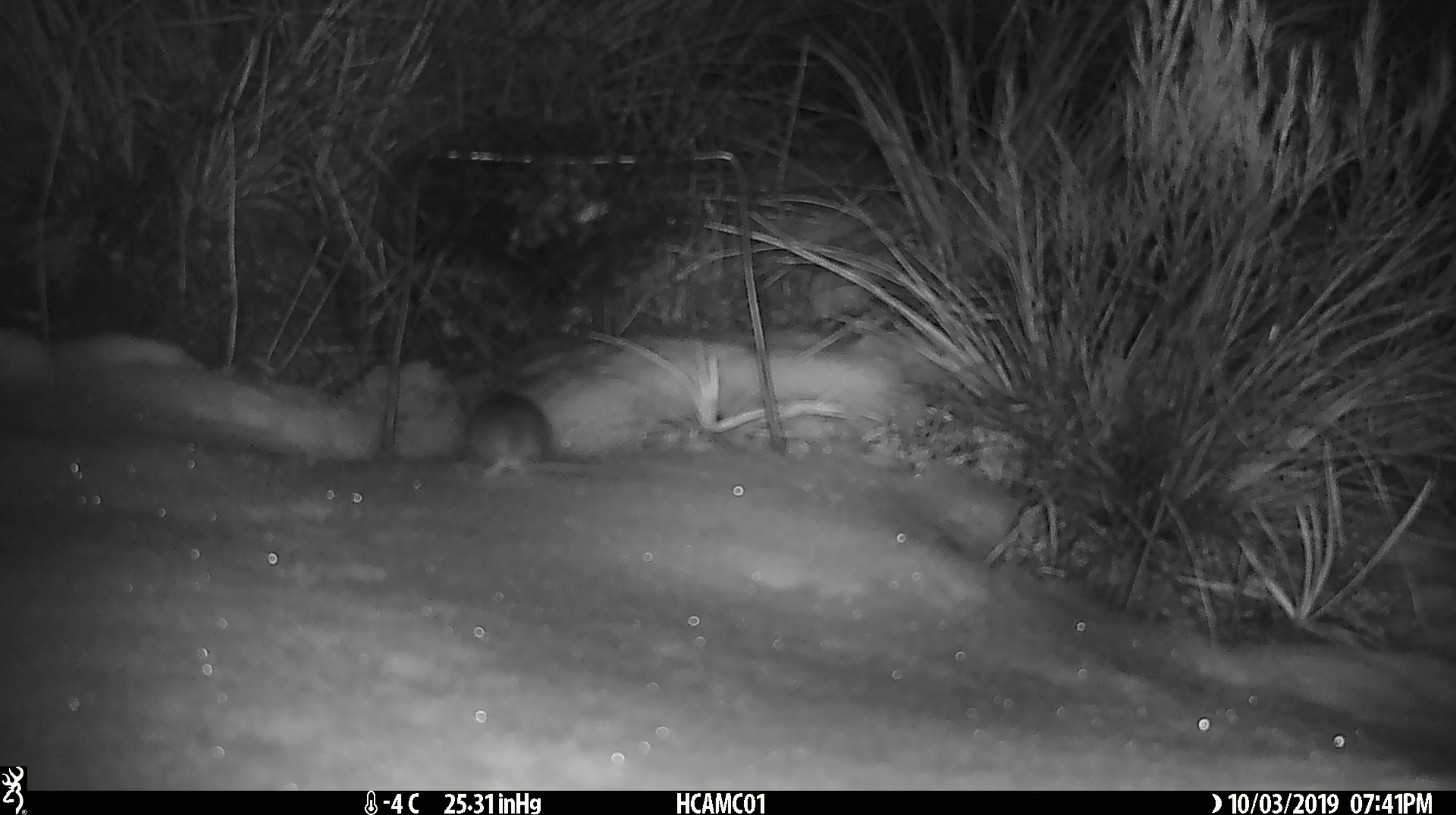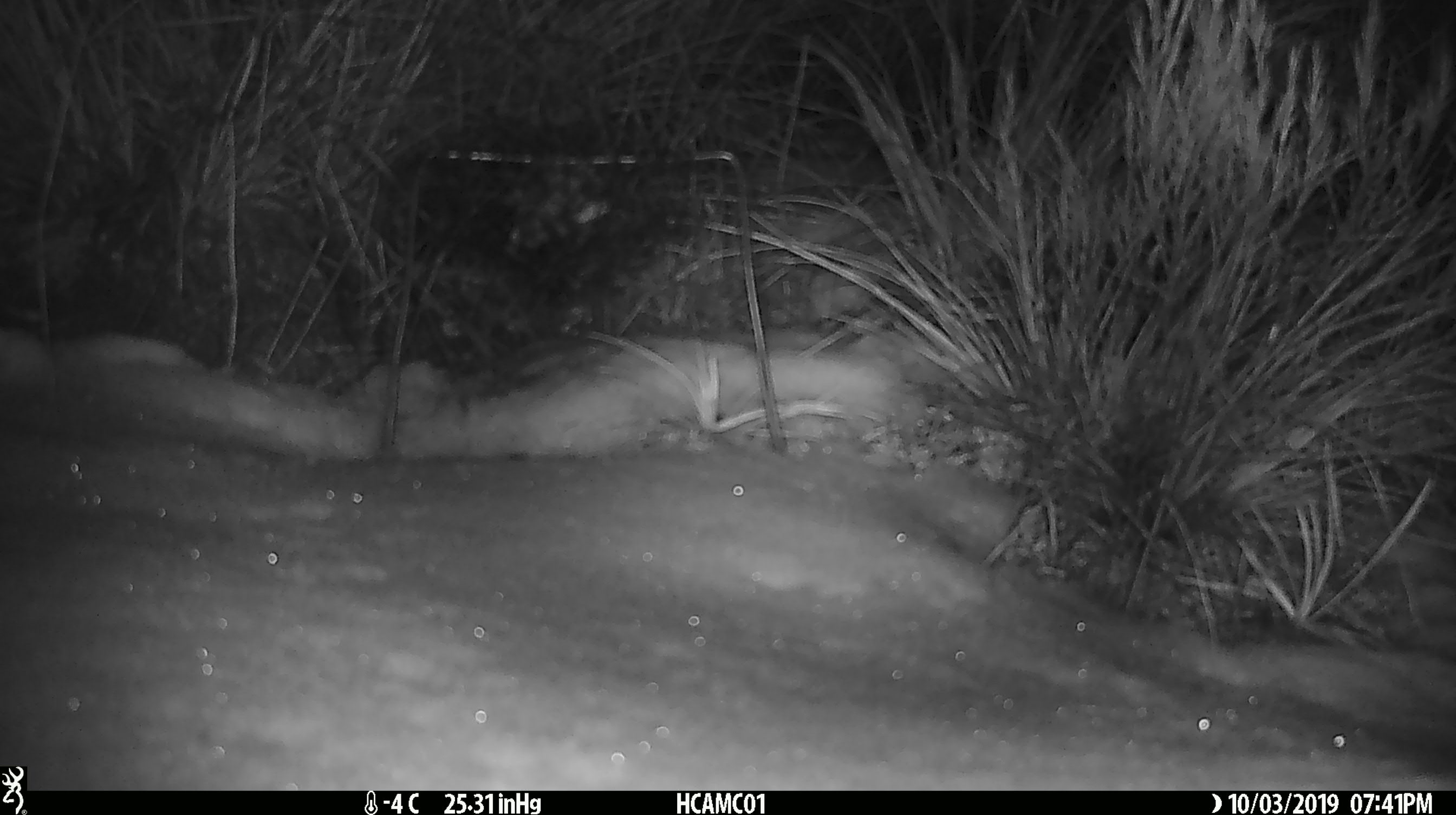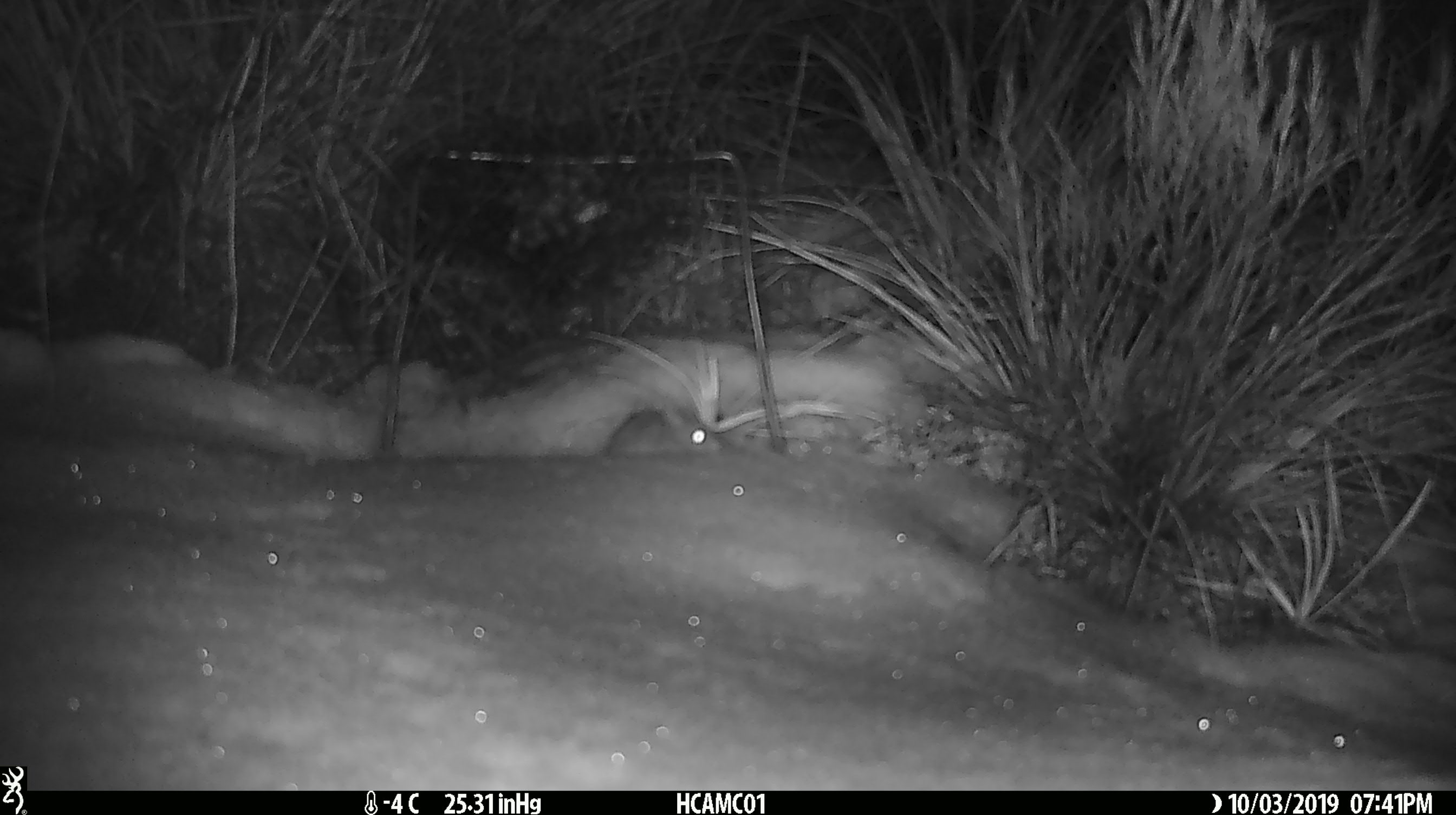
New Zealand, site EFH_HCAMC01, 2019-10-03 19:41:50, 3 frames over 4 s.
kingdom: Animalia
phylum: Chordata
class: Mammalia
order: Rodentia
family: Muridae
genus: Mus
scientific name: Mus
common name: mouse